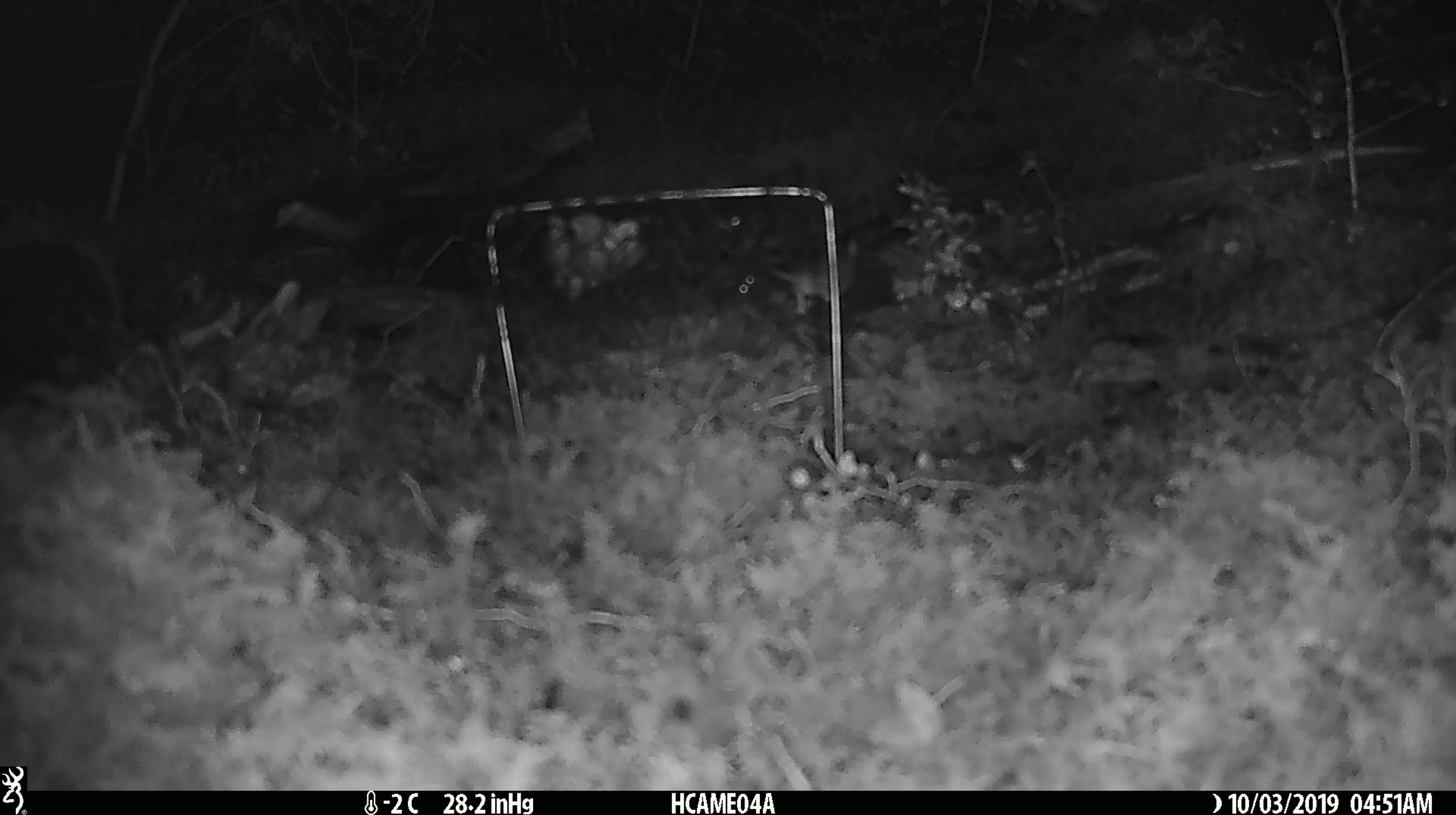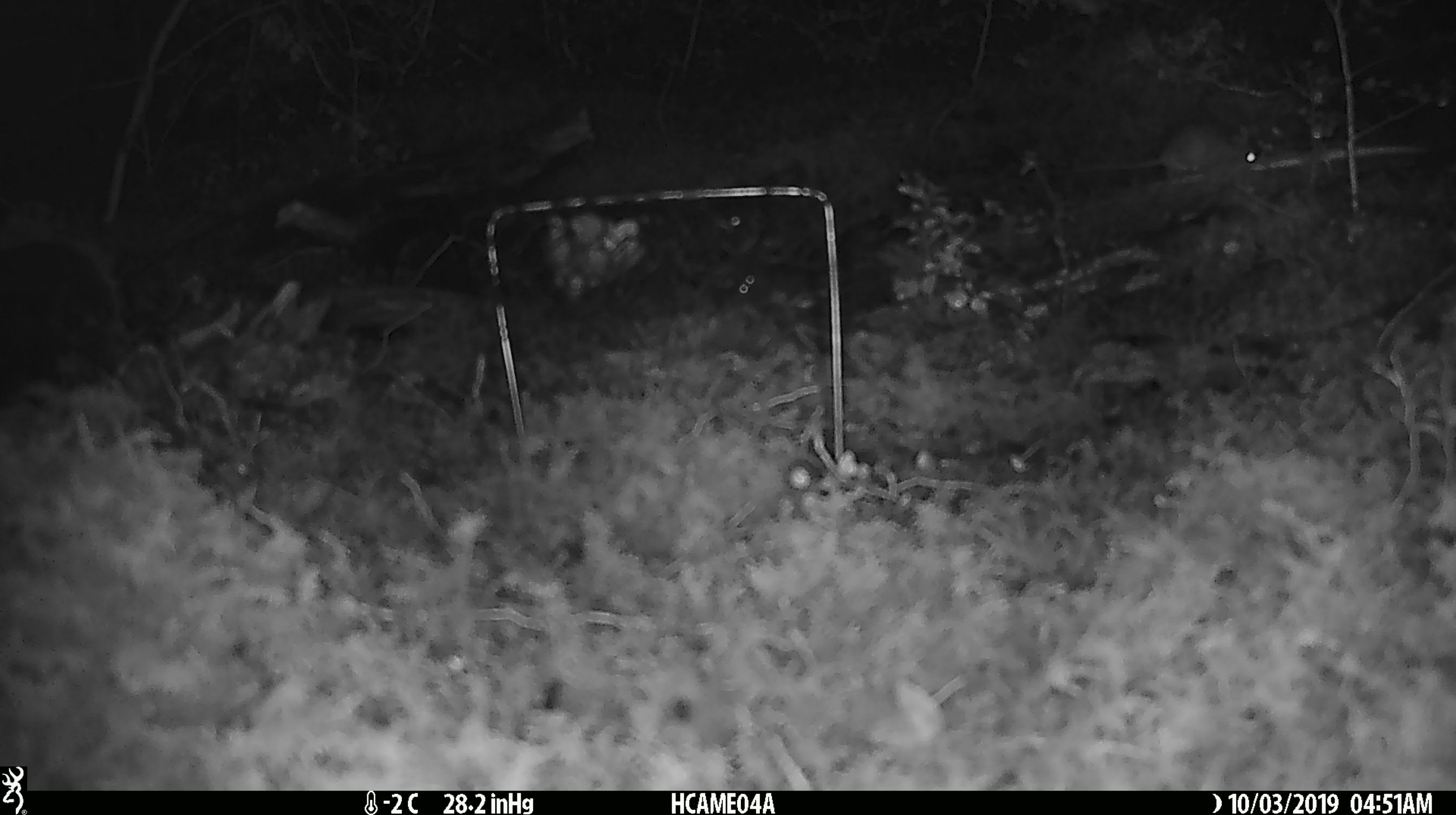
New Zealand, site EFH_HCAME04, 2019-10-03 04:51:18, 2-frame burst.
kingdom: Animalia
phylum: Chordata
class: Mammalia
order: Rodentia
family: Muridae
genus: Mus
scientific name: Mus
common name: mouse